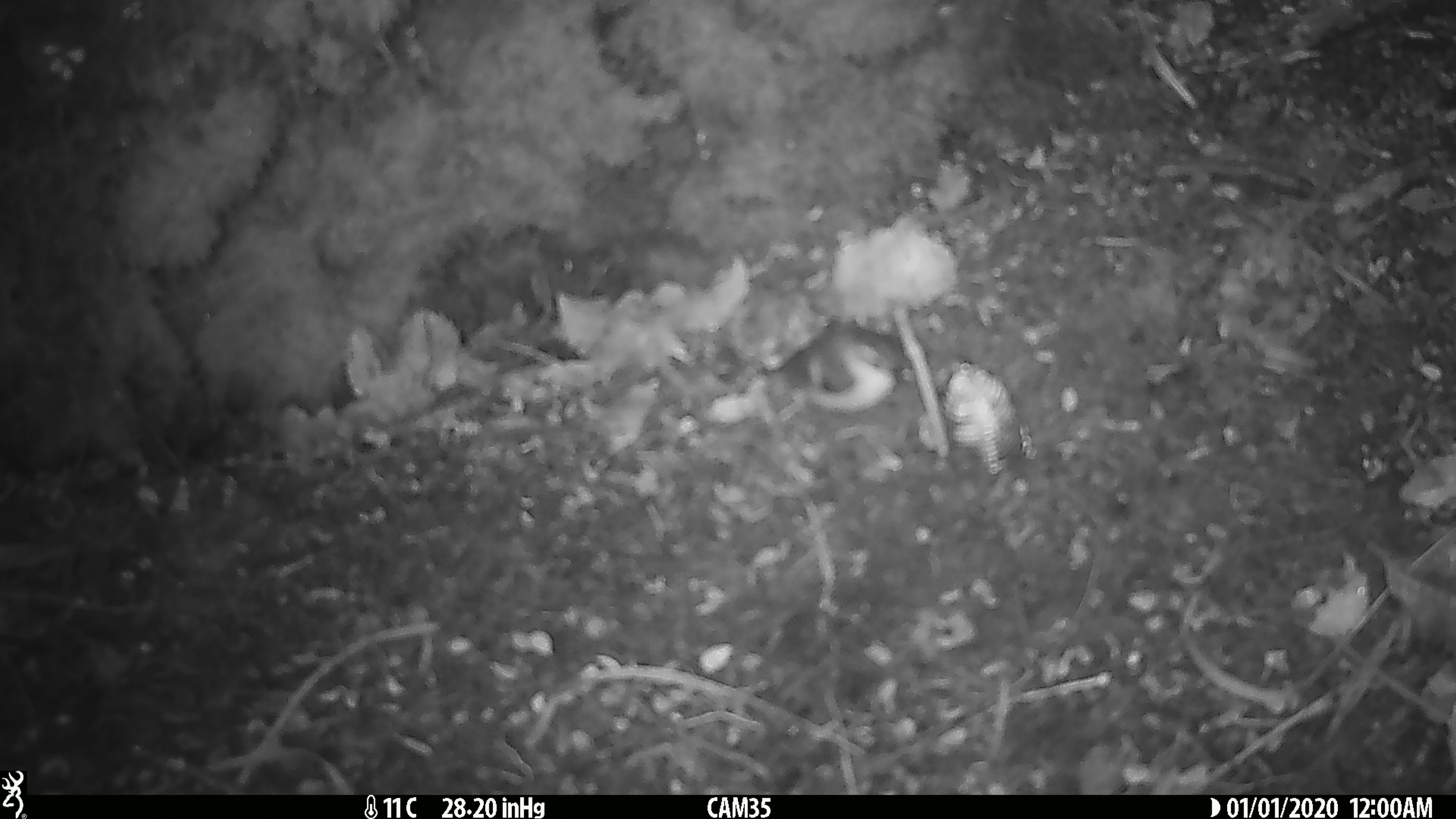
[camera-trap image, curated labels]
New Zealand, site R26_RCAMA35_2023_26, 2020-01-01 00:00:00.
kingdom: Animalia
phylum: Chordata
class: Aves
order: Passeriformes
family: Acanthisittidae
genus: Acanthisitta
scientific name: Acanthisitta chloris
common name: rifleman